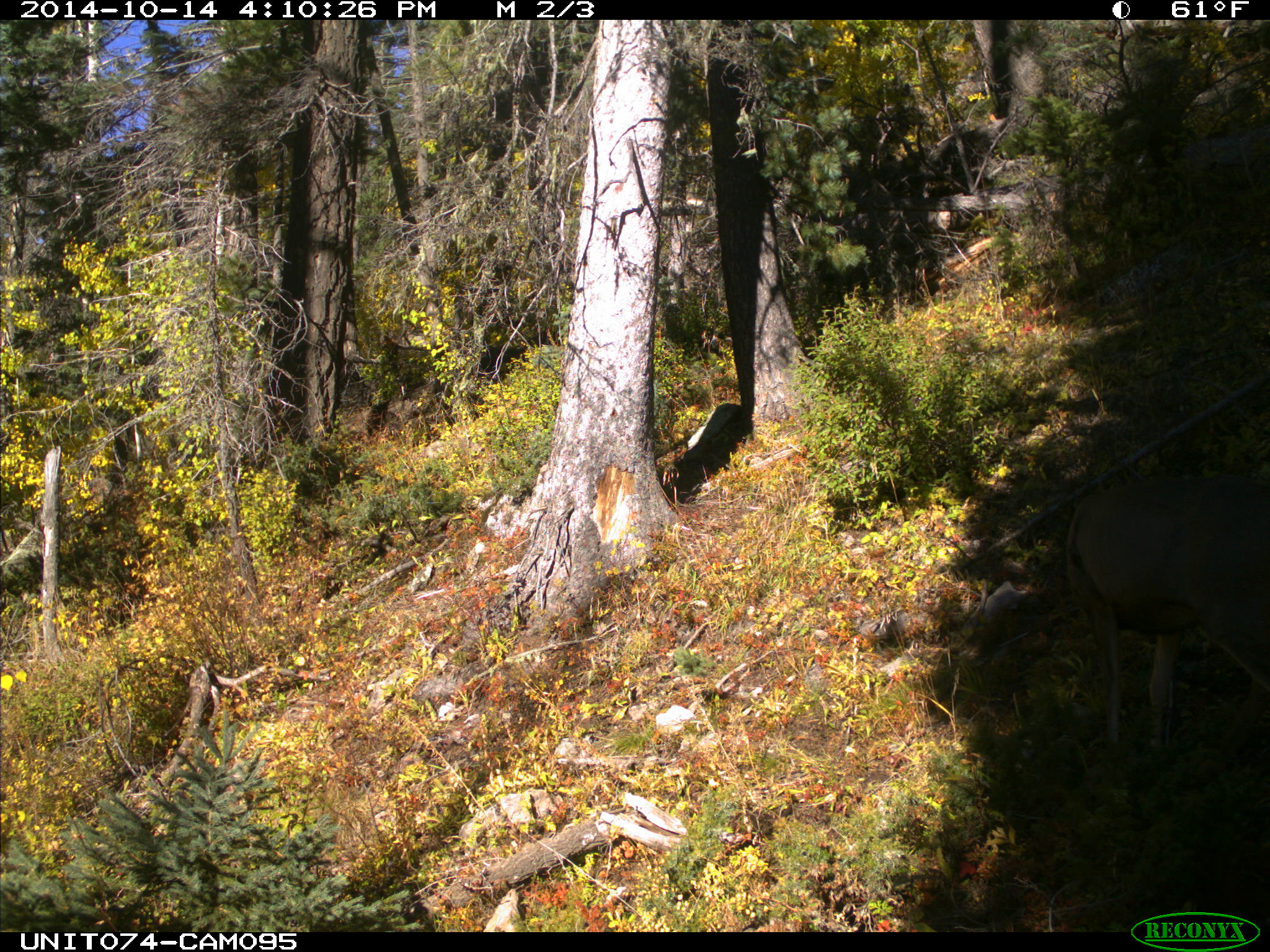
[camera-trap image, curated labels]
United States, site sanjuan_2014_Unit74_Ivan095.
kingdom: Animalia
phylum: Chordata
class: Mammalia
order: Artiodactyla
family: Cervidae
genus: Odocoileus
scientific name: Odocoileus hemionus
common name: mule deer